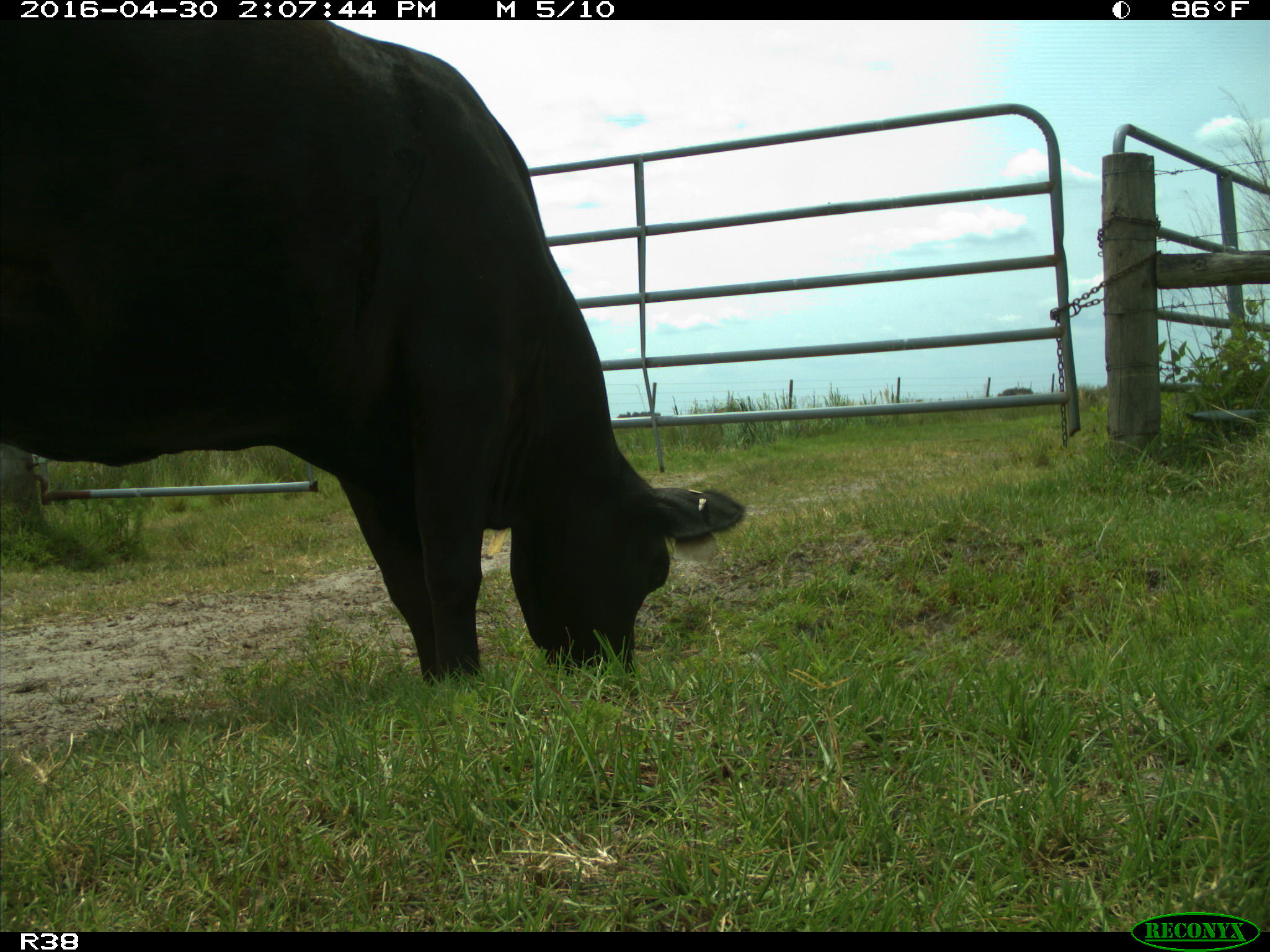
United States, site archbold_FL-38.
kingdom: Animalia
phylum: Chordata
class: Mammalia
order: Artiodactyla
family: Bovidae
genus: Bos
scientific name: Bos taurus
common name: domestic cow